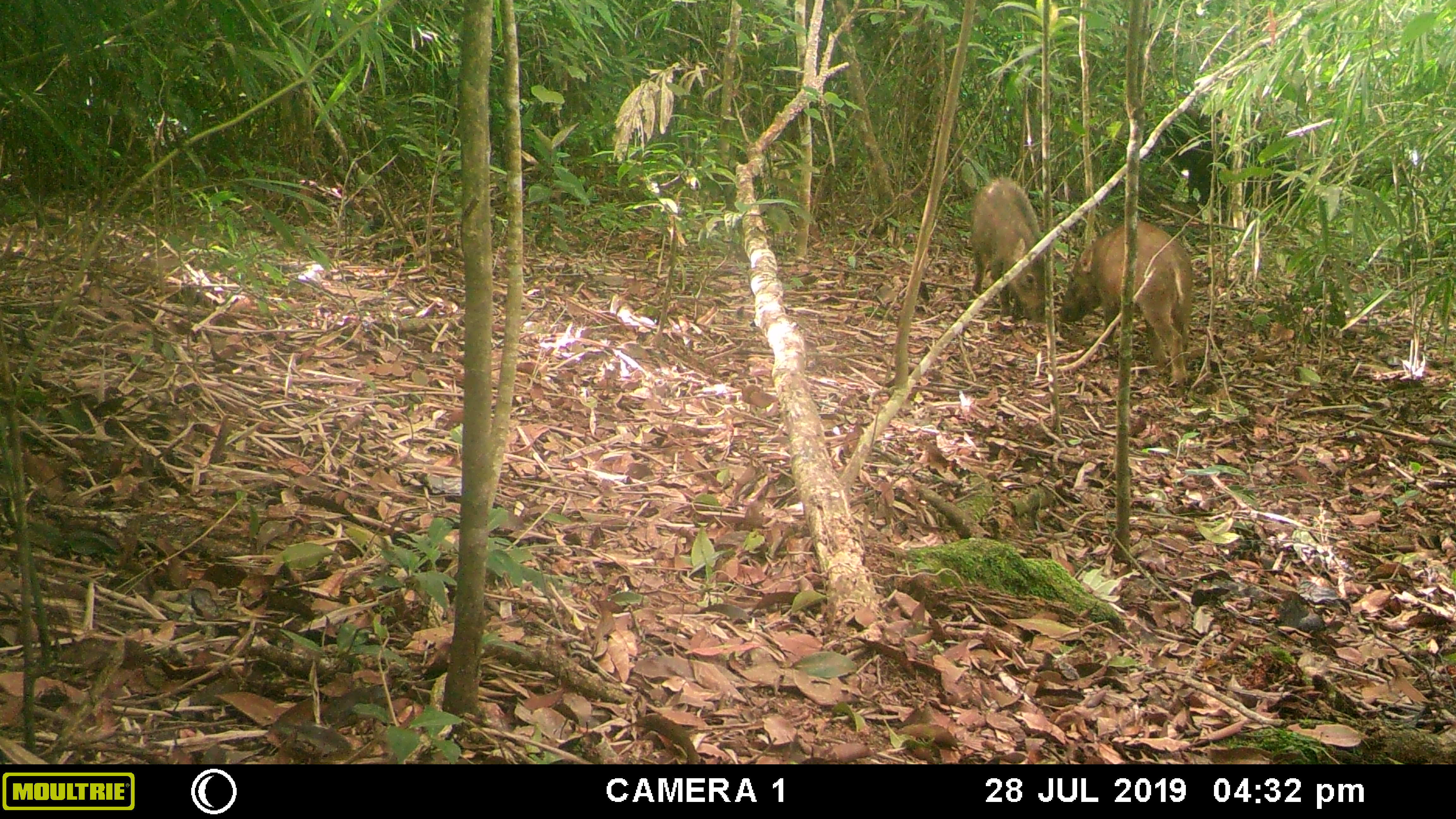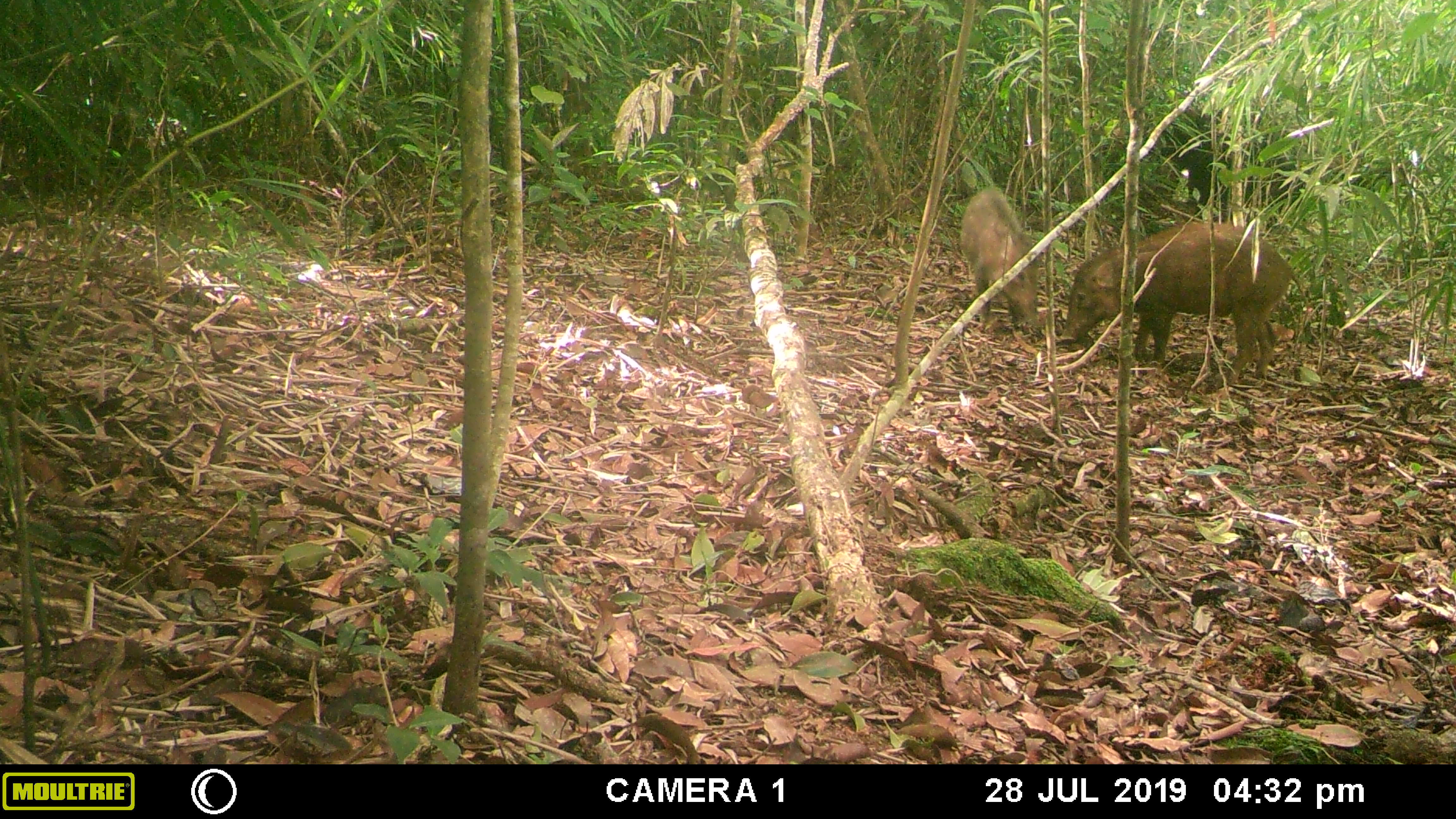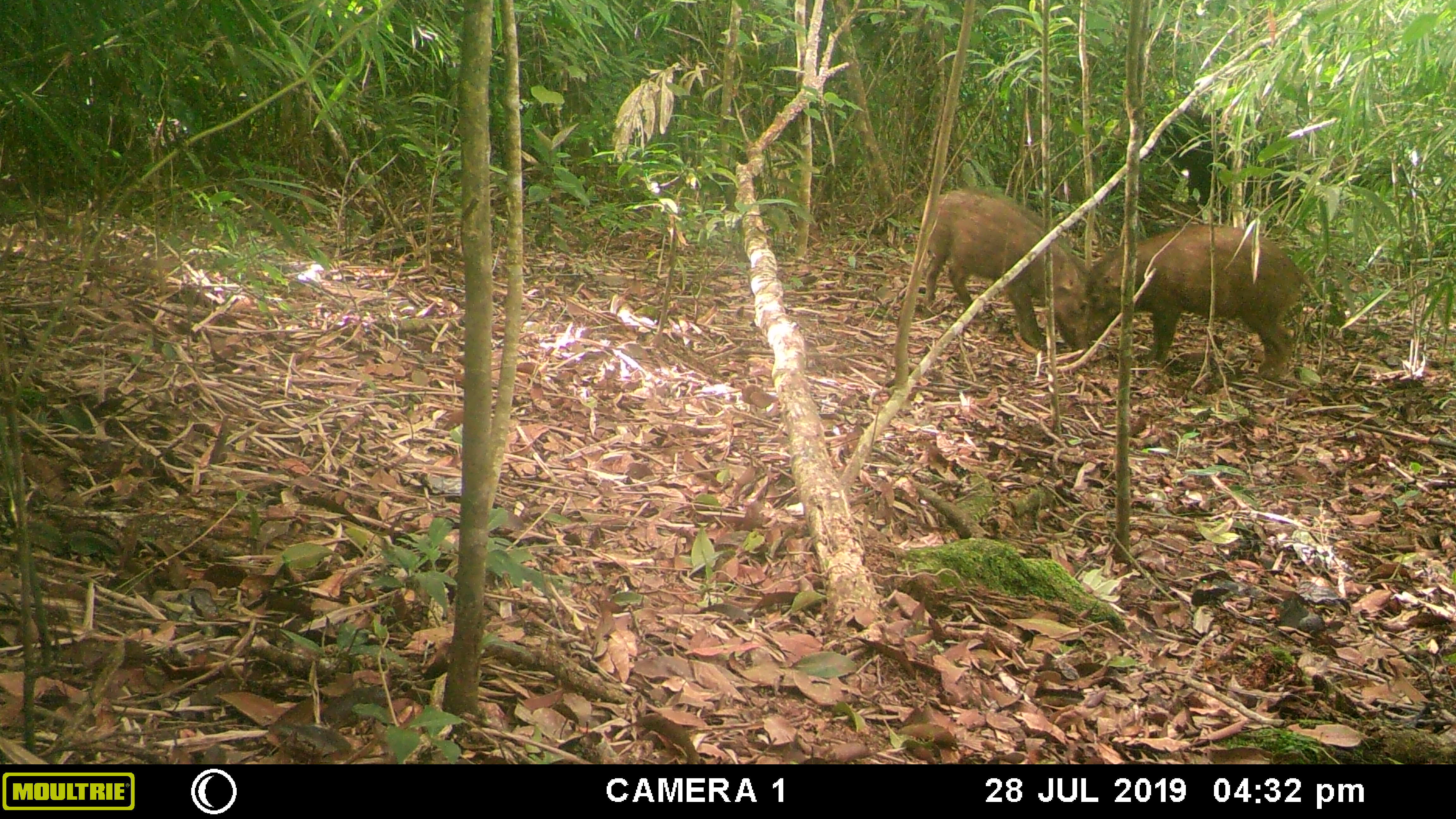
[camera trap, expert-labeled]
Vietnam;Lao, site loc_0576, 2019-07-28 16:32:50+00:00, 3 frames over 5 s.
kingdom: Animalia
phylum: Chordata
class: Mammalia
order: Artiodactyla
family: Suidae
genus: Sus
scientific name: Sus scrofa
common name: eurasian wild pig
Eurasian wild pig (Sus scrofa). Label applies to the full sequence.